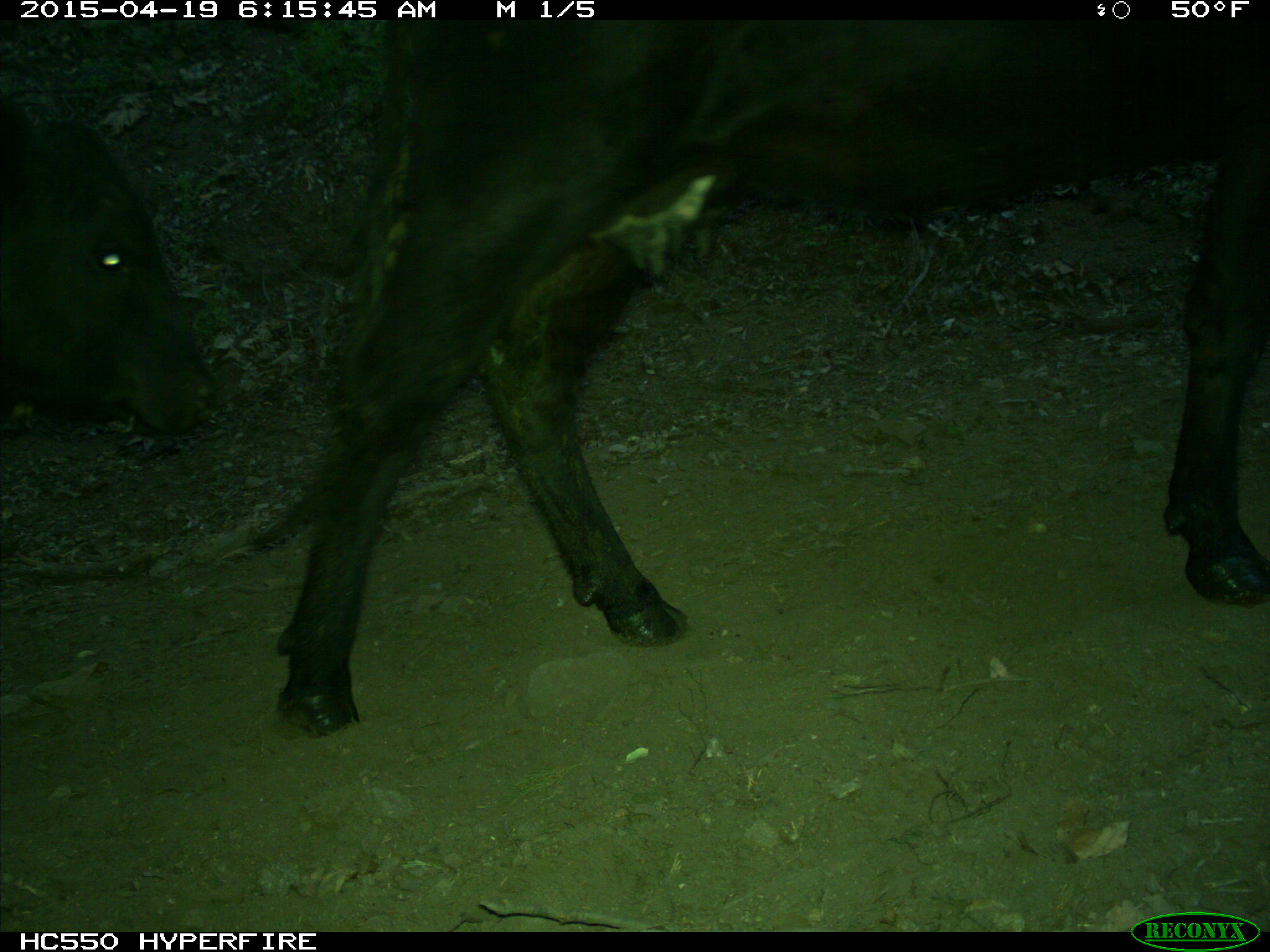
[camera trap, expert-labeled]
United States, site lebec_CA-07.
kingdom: Animalia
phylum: Chordata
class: Mammalia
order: Artiodactyla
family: Bovidae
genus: Bos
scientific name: Bos taurus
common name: domestic cow